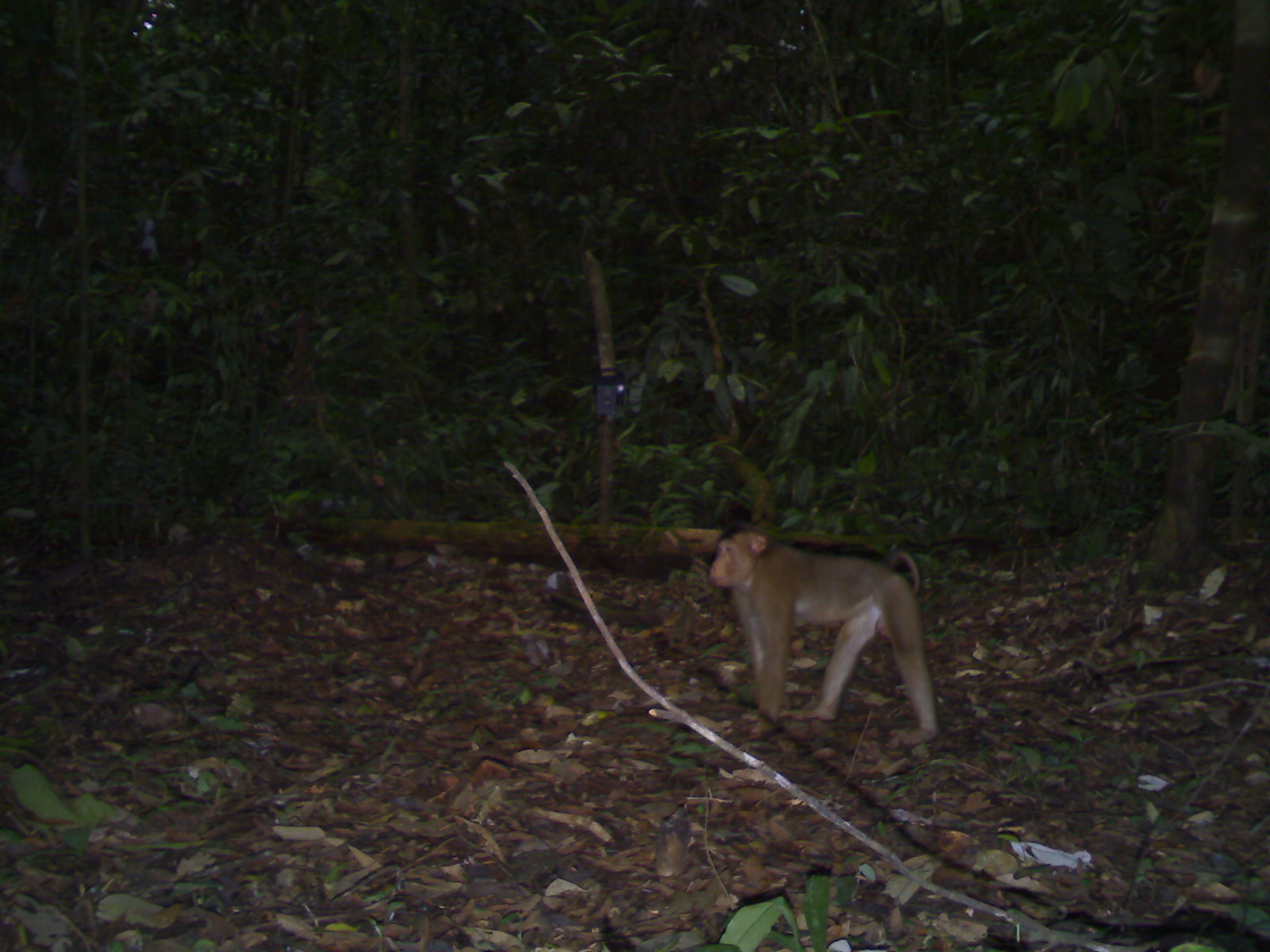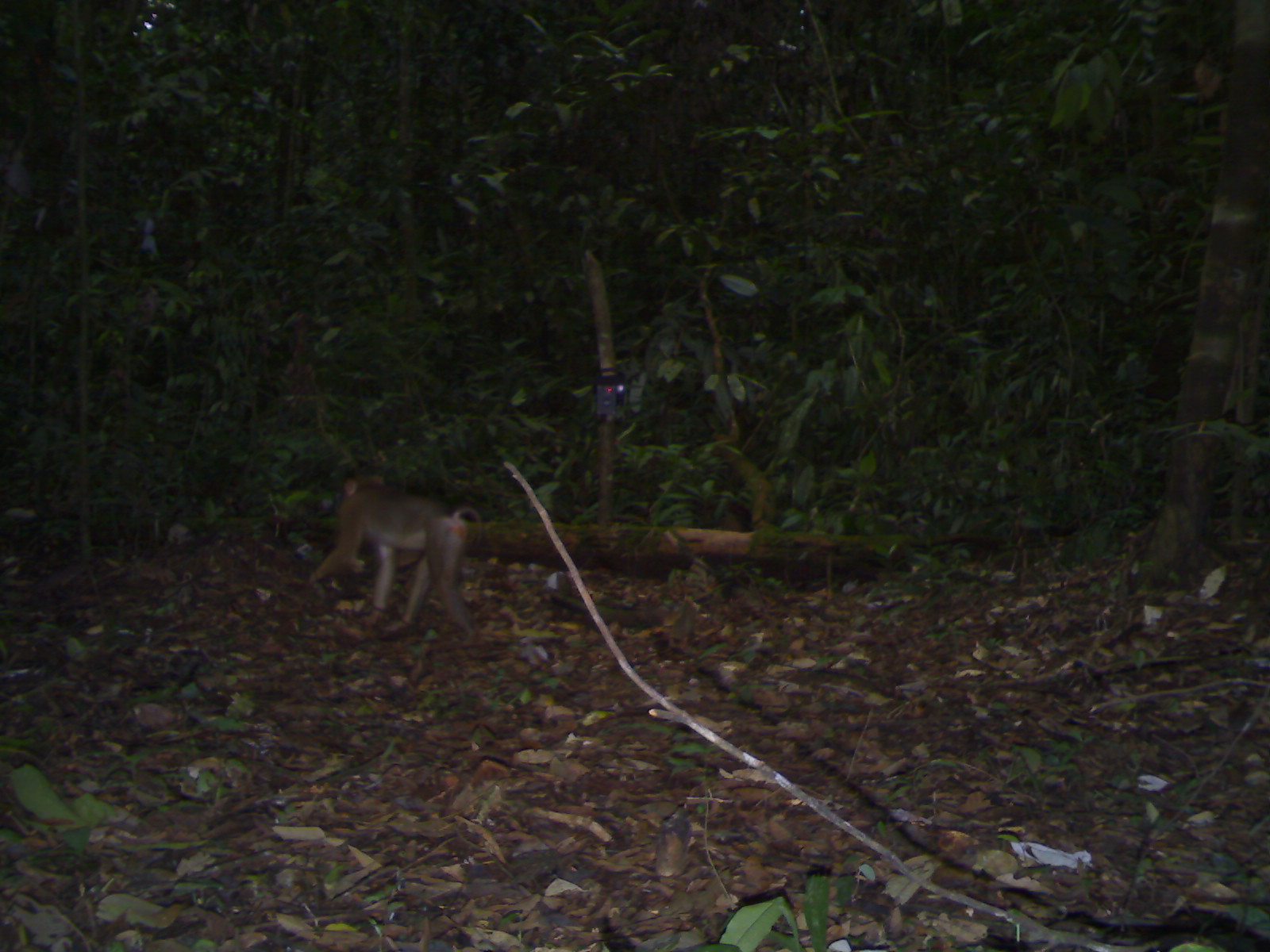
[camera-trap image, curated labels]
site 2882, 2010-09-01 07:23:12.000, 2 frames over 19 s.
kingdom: Animalia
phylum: Chordata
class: Mammalia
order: Primates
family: Cercopithecidae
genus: Macaca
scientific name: Macaca nemestrina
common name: southern pig-tailed macaque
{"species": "Macaca nemestrina (southern pig-tailed macaque)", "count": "1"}